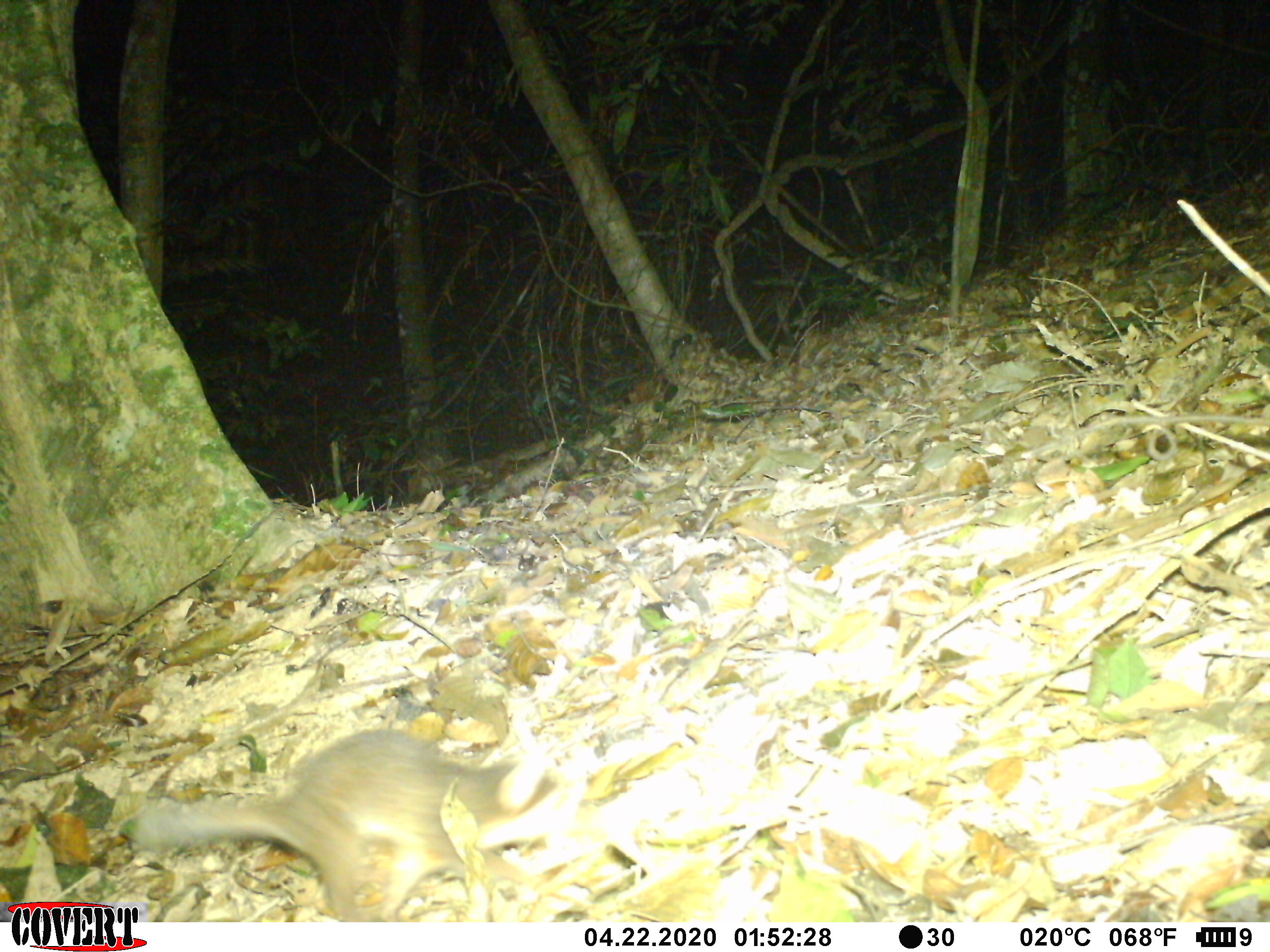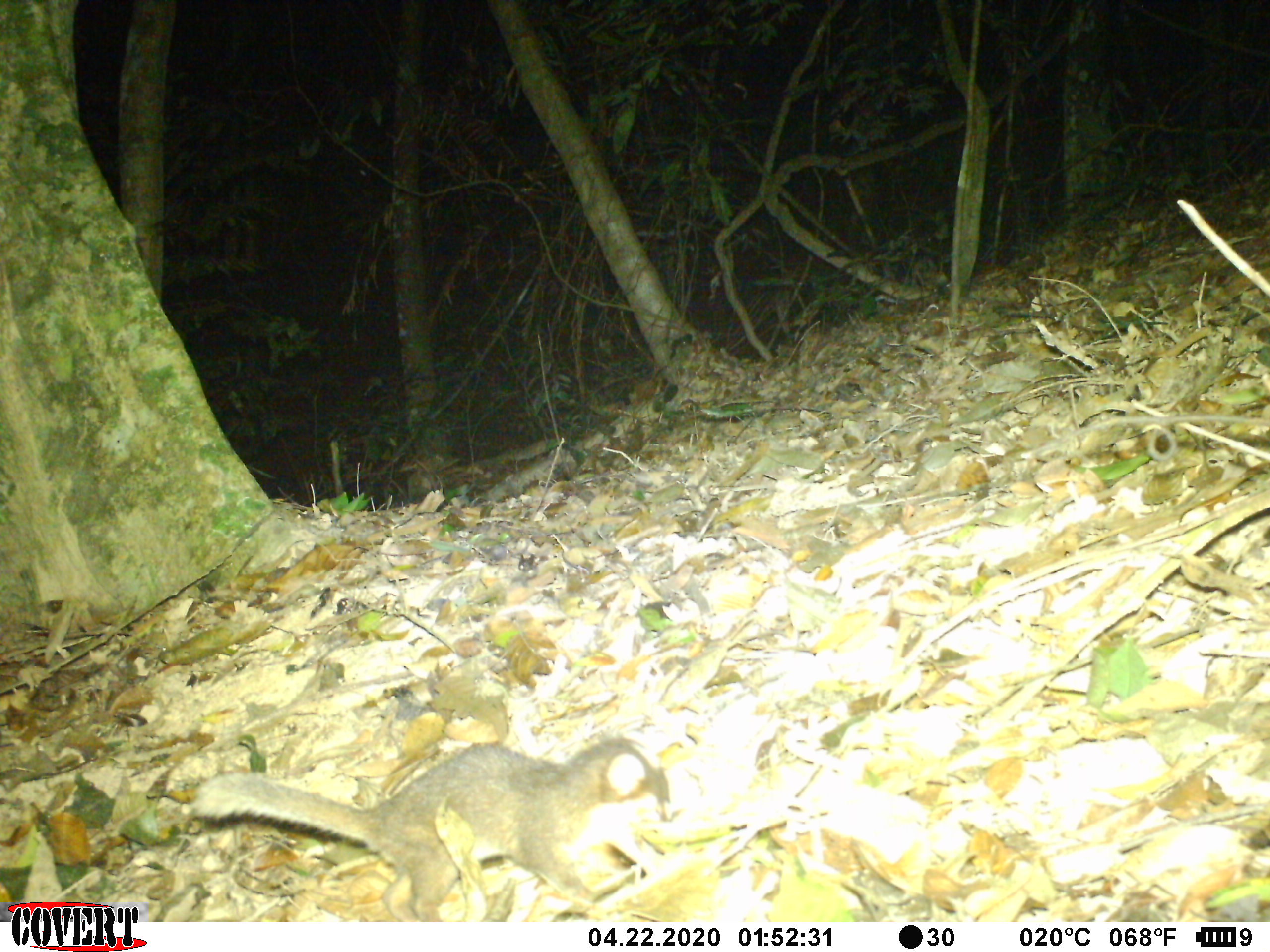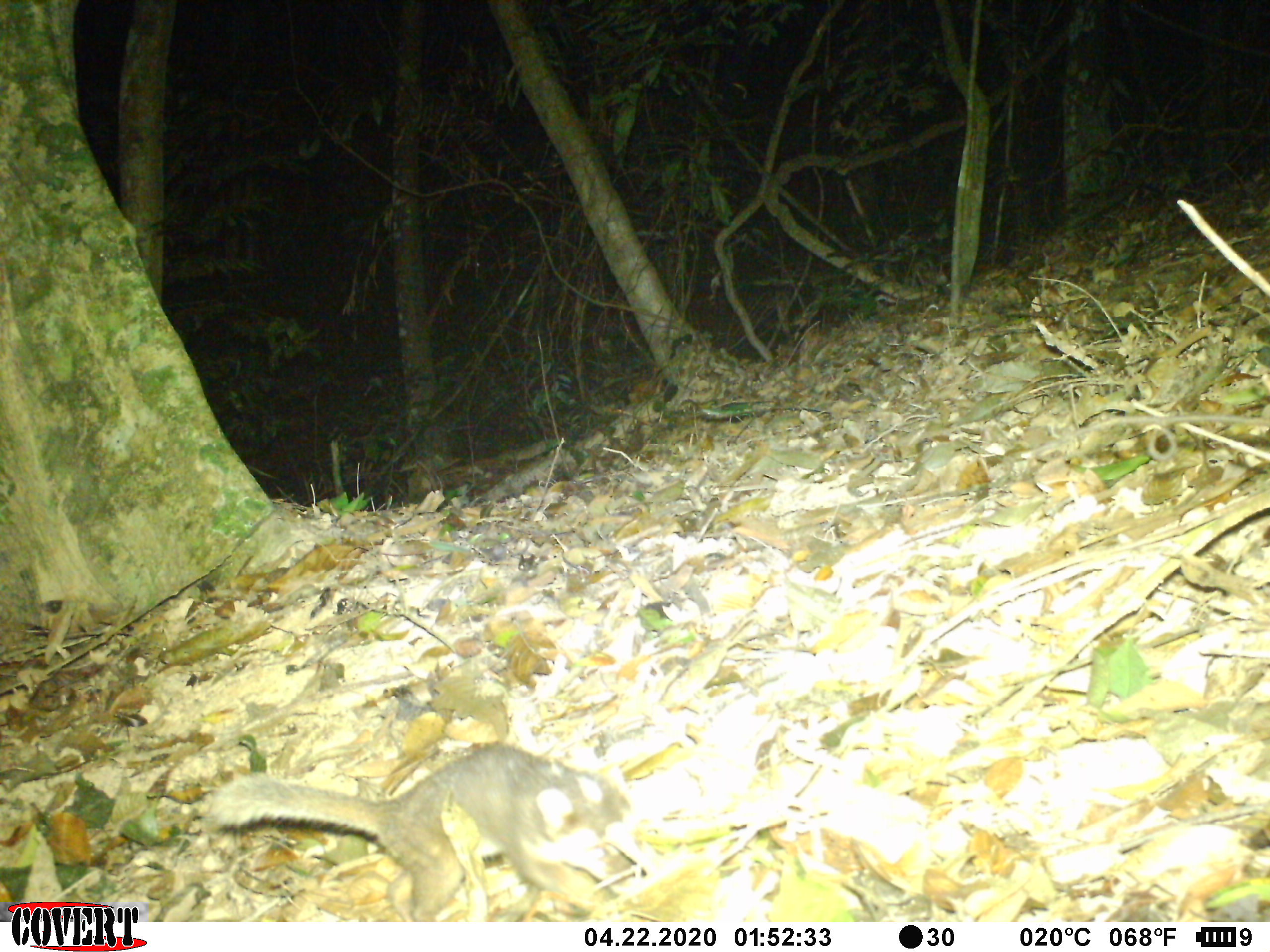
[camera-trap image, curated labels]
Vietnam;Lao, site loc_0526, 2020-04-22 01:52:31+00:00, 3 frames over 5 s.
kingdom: Animalia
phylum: Chordata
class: Mammalia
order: Carnivora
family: Mustelidae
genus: Melogale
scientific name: Melogale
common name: ferret badger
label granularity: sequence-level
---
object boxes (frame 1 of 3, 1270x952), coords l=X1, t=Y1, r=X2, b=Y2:
ferret badger: l=134, t=725, r=570, b=923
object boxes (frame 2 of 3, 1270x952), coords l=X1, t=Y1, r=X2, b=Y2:
ferret badger: l=189, t=737, r=672, b=922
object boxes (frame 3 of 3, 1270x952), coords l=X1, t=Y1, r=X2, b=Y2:
ferret badger: l=208, t=742, r=658, b=923